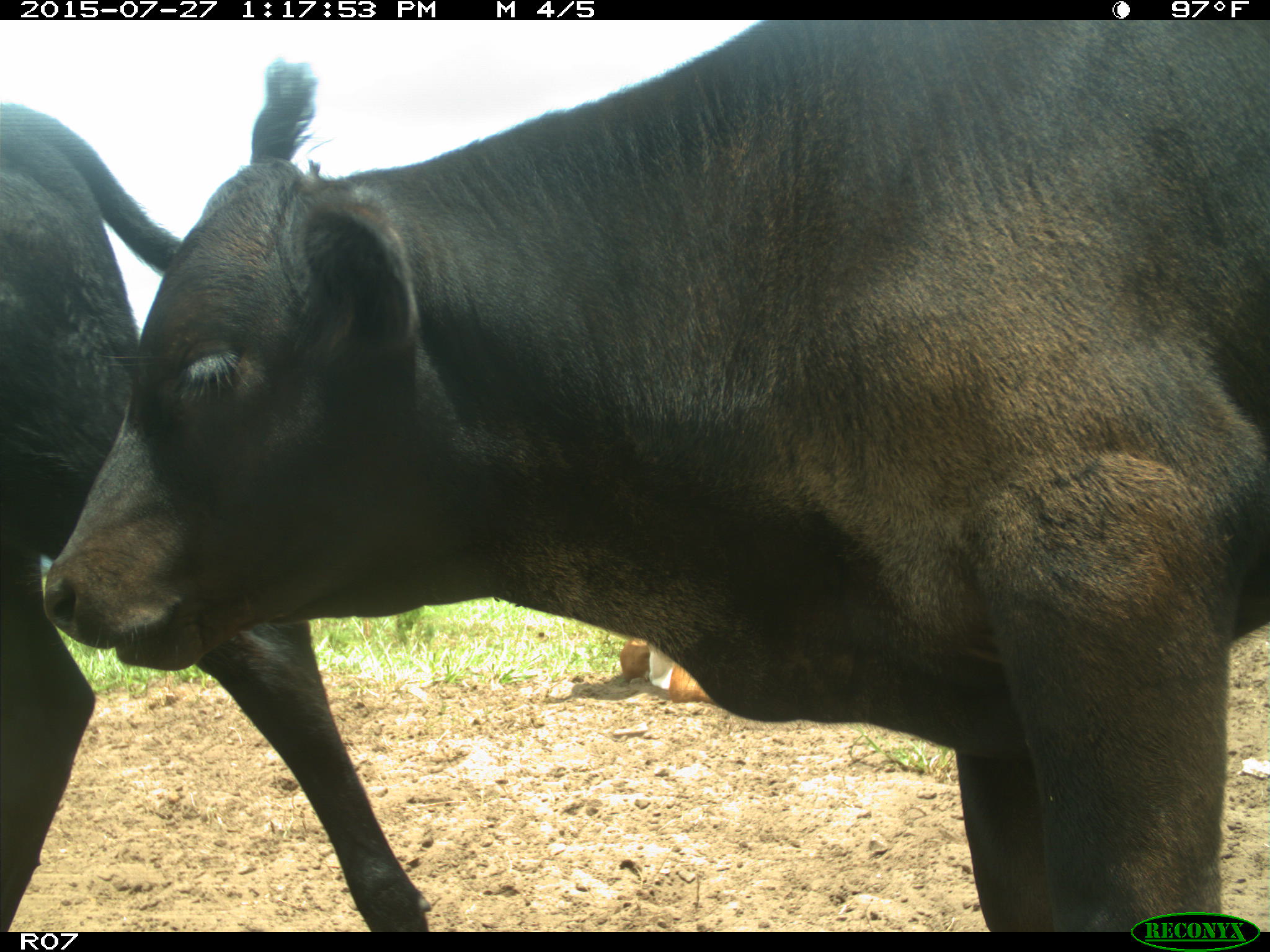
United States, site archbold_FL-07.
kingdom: Animalia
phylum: Chordata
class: Mammalia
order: Artiodactyla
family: Bovidae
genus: Bos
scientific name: Bos taurus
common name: domestic cow